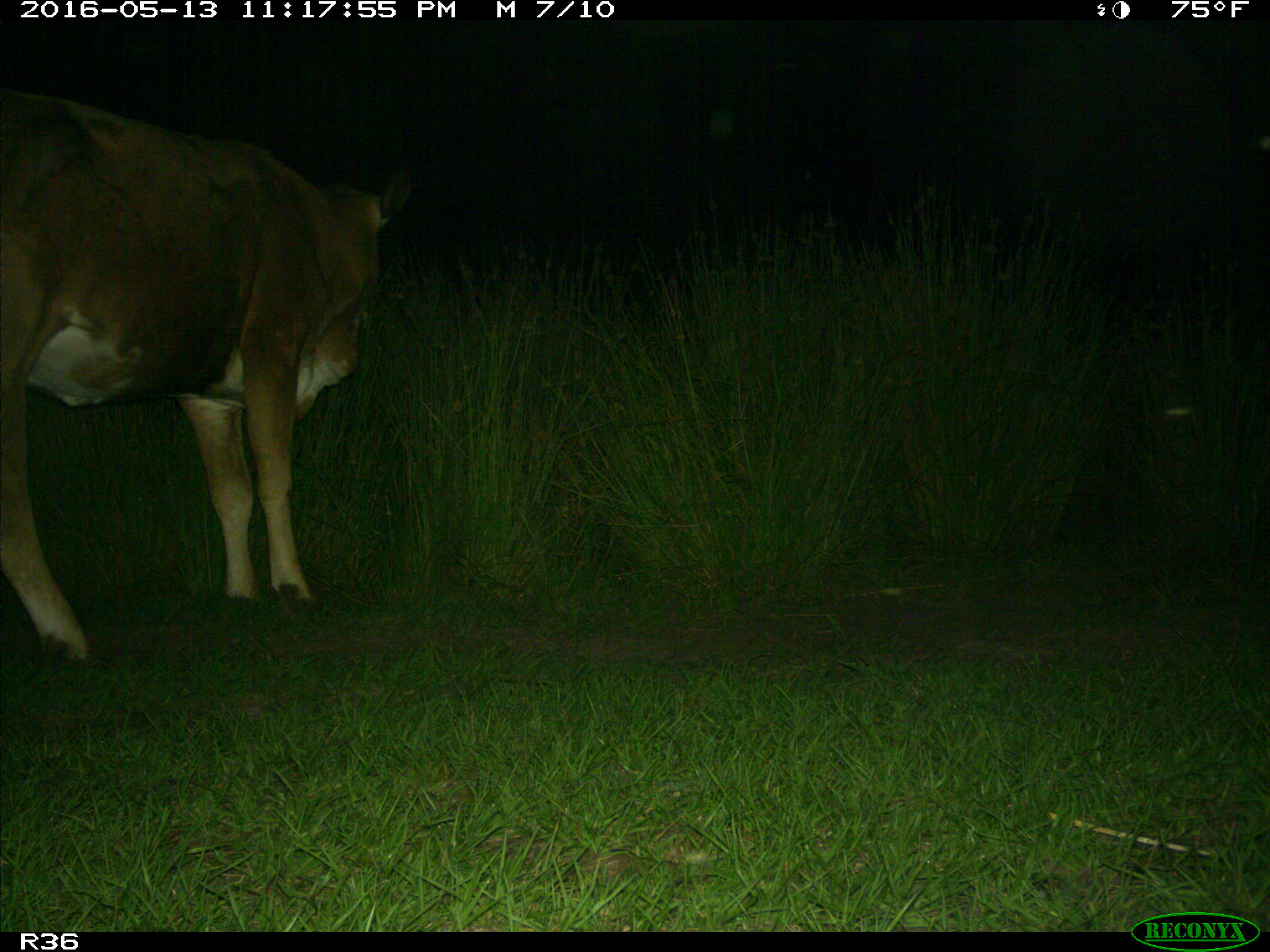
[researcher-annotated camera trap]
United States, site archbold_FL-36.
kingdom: Animalia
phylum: Chordata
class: Mammalia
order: Artiodactyla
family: Bovidae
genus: Bos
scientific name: Bos taurus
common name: domestic cow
Bos taurus (domestic cow).